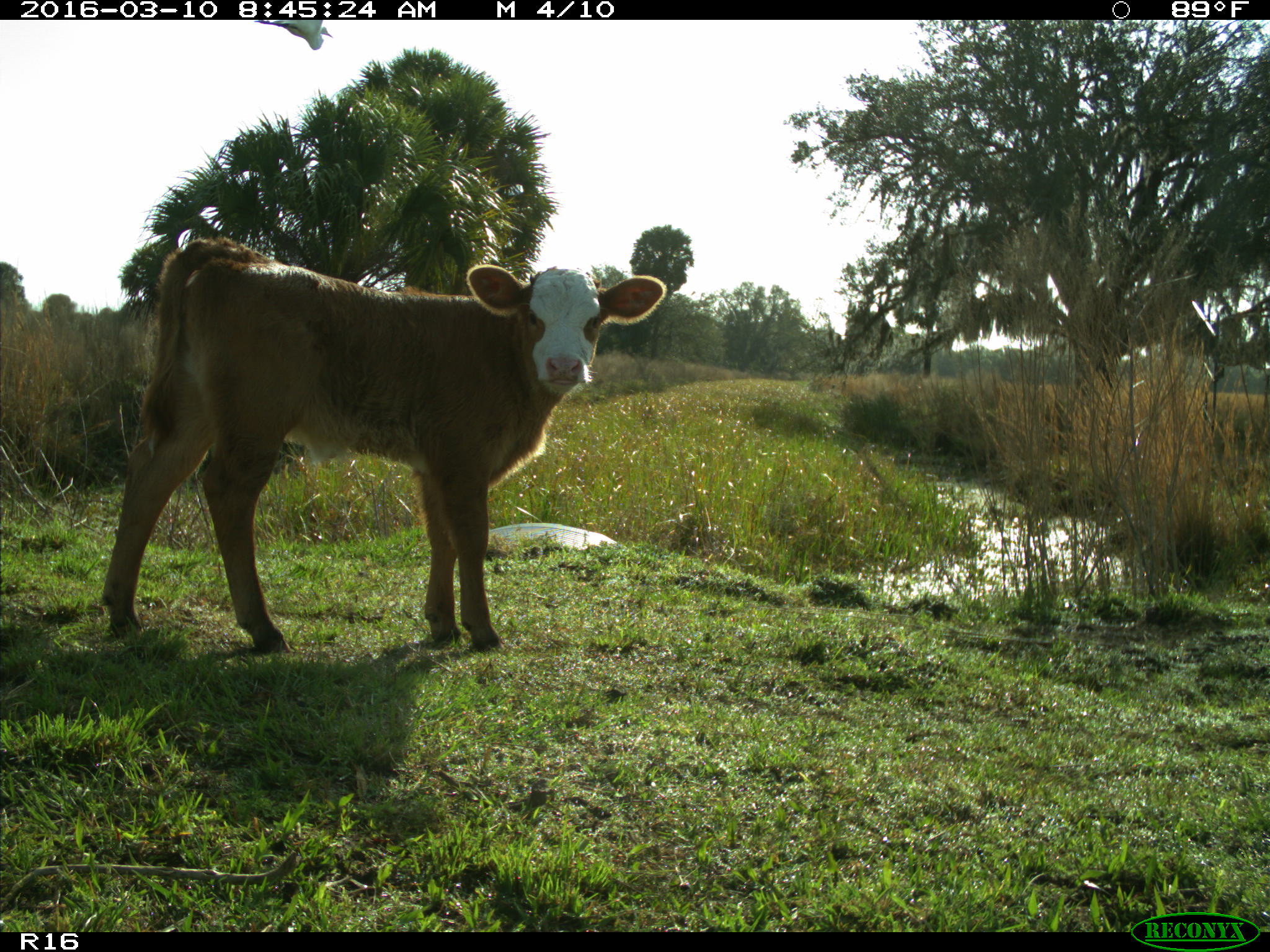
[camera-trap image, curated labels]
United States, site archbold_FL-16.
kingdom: Animalia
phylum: Chordata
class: Mammalia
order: Artiodactyla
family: Bovidae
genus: Bos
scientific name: Bos taurus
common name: domestic cow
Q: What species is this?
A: Bos taurus (domestic cow).